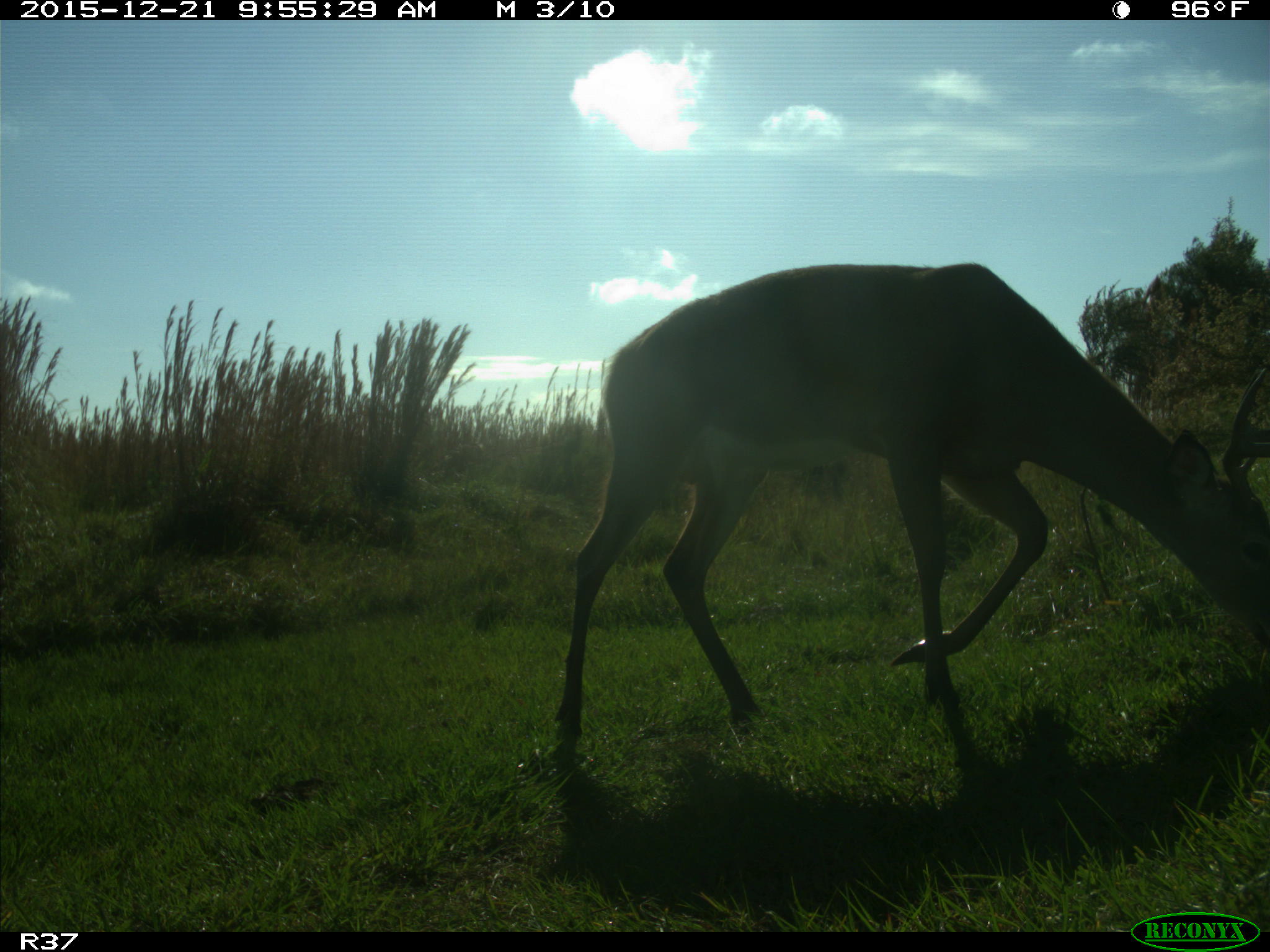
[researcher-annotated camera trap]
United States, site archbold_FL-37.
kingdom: Animalia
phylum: Chordata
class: Mammalia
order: Artiodactyla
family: Cervidae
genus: Odocoileus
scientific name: Odocoileus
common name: deer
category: unidentified deer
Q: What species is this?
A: Unidentified deer (deer) (Odocoileus).